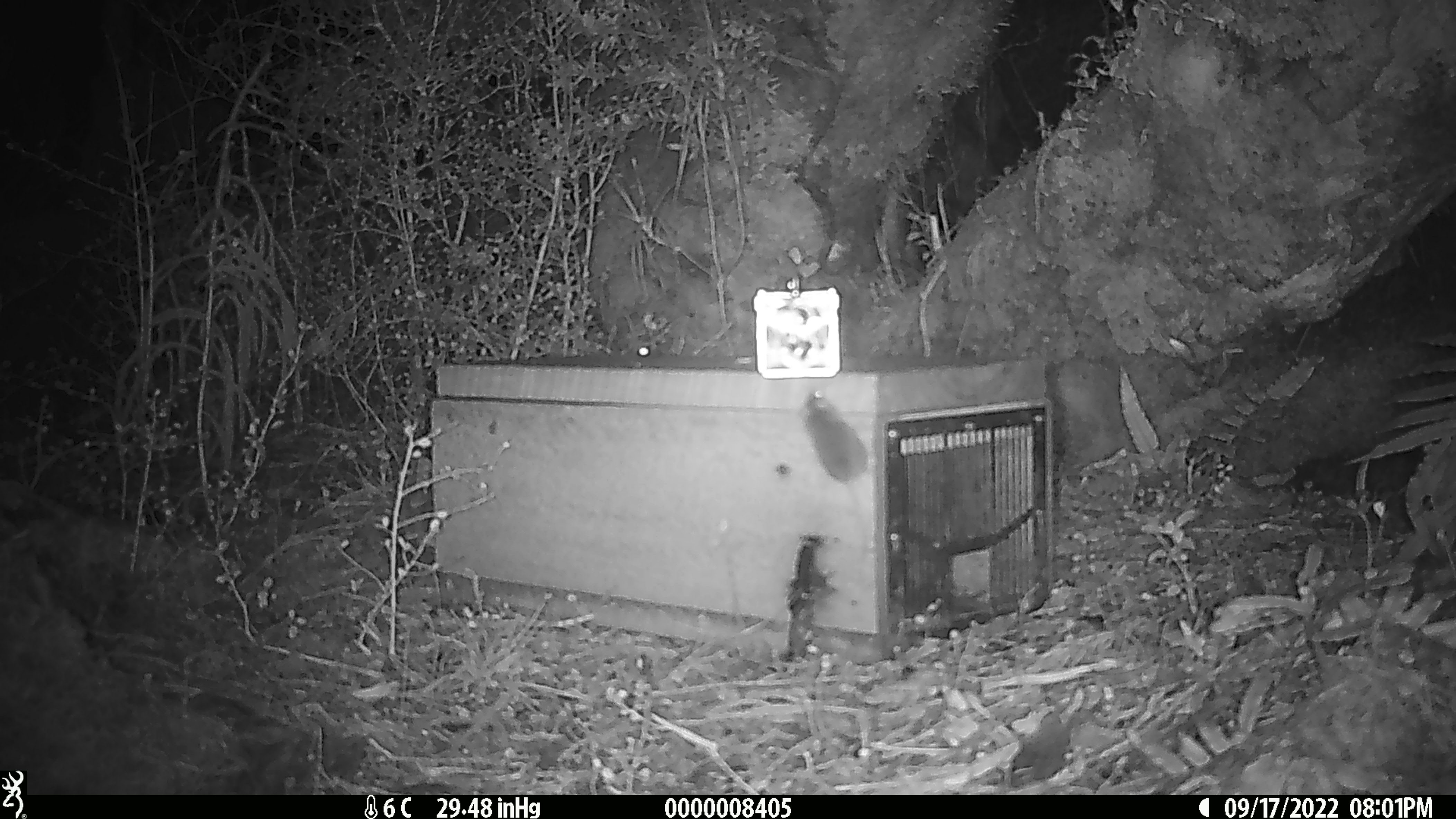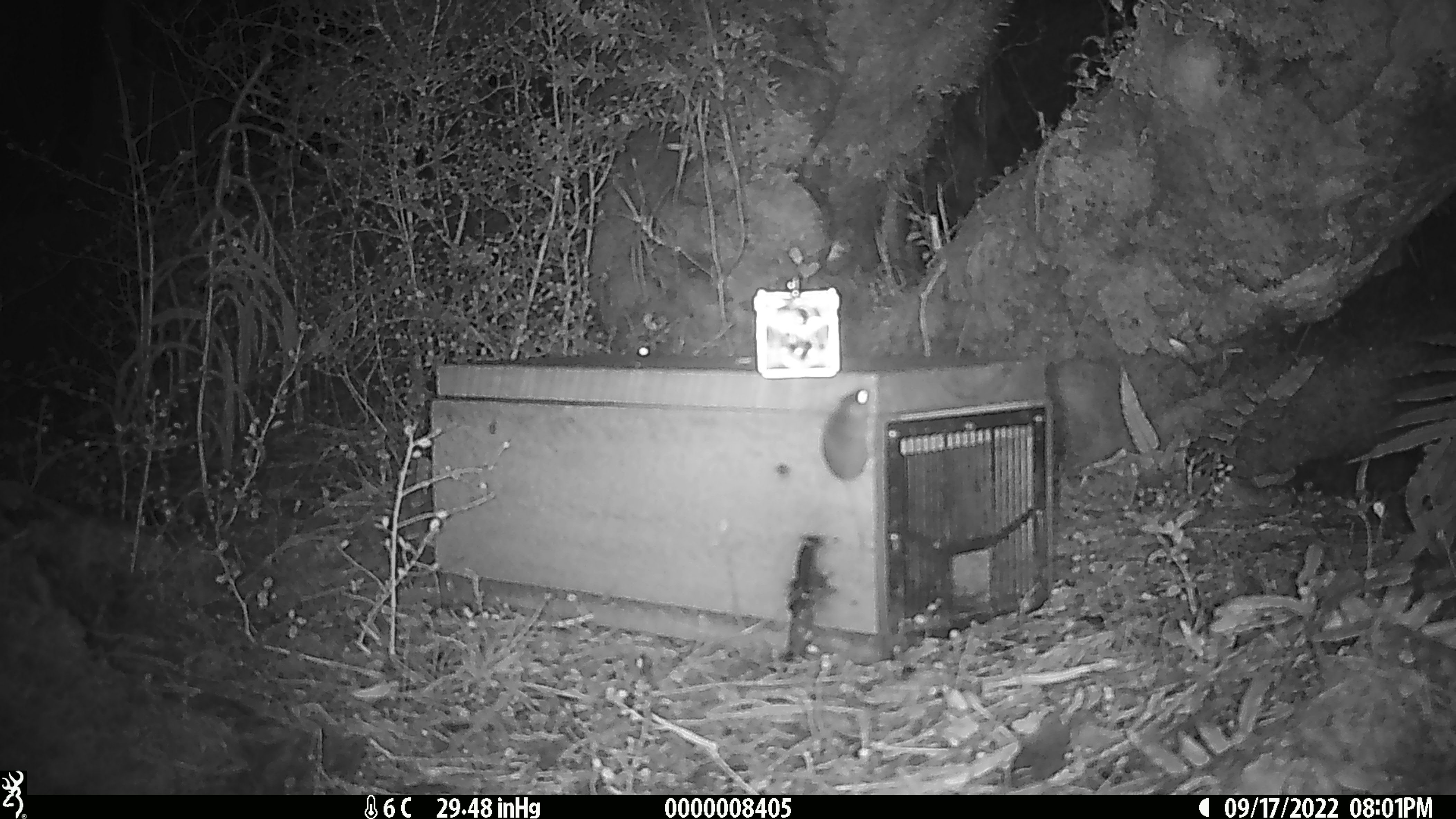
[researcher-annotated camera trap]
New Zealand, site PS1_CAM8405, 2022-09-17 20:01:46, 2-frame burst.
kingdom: Animalia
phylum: Chordata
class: Mammalia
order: Rodentia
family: Muridae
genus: Mus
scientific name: Mus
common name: mouse